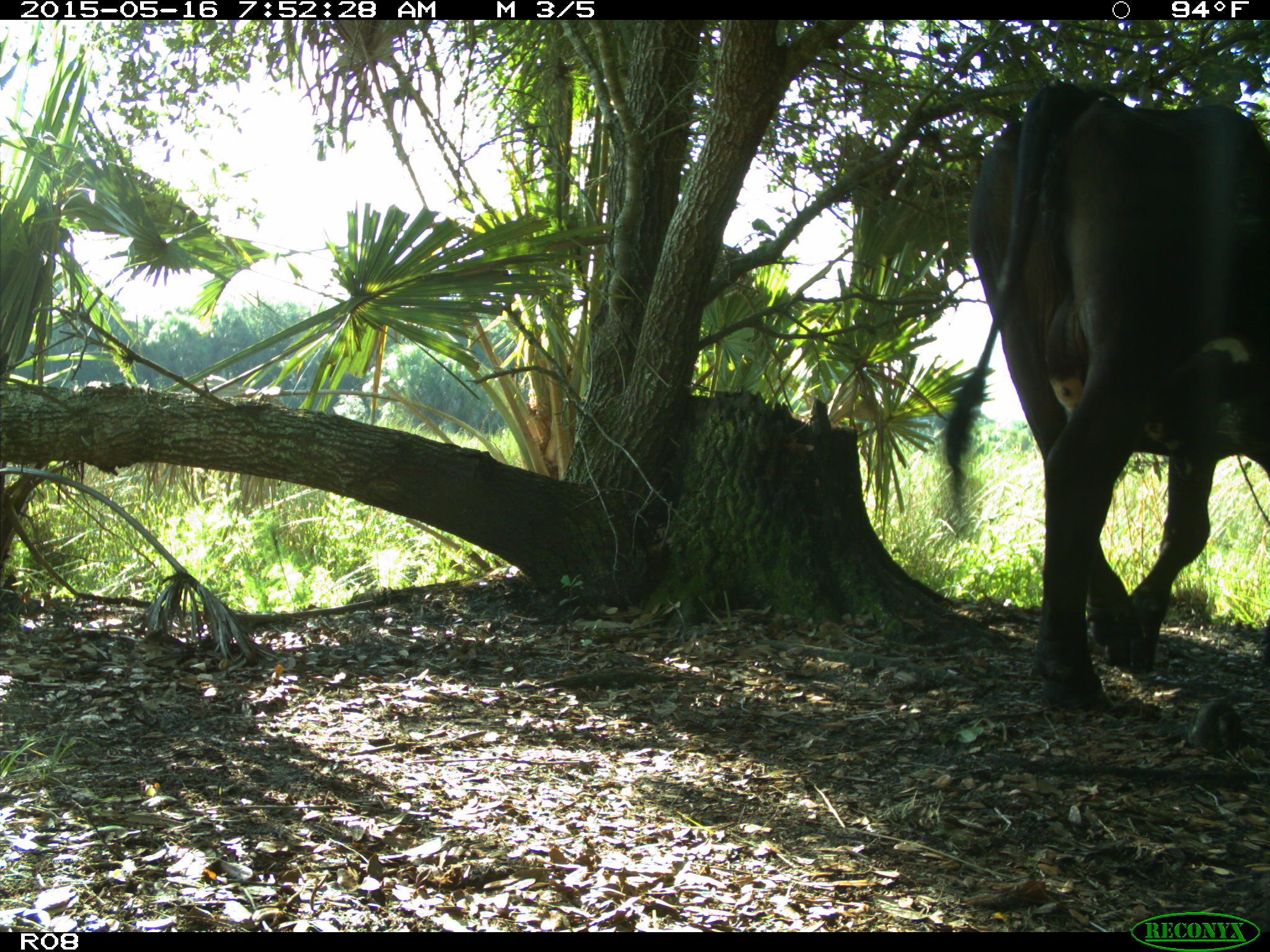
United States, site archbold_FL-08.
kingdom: Animalia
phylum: Chordata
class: Mammalia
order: Artiodactyla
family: Bovidae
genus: Bos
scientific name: Bos taurus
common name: domestic cow